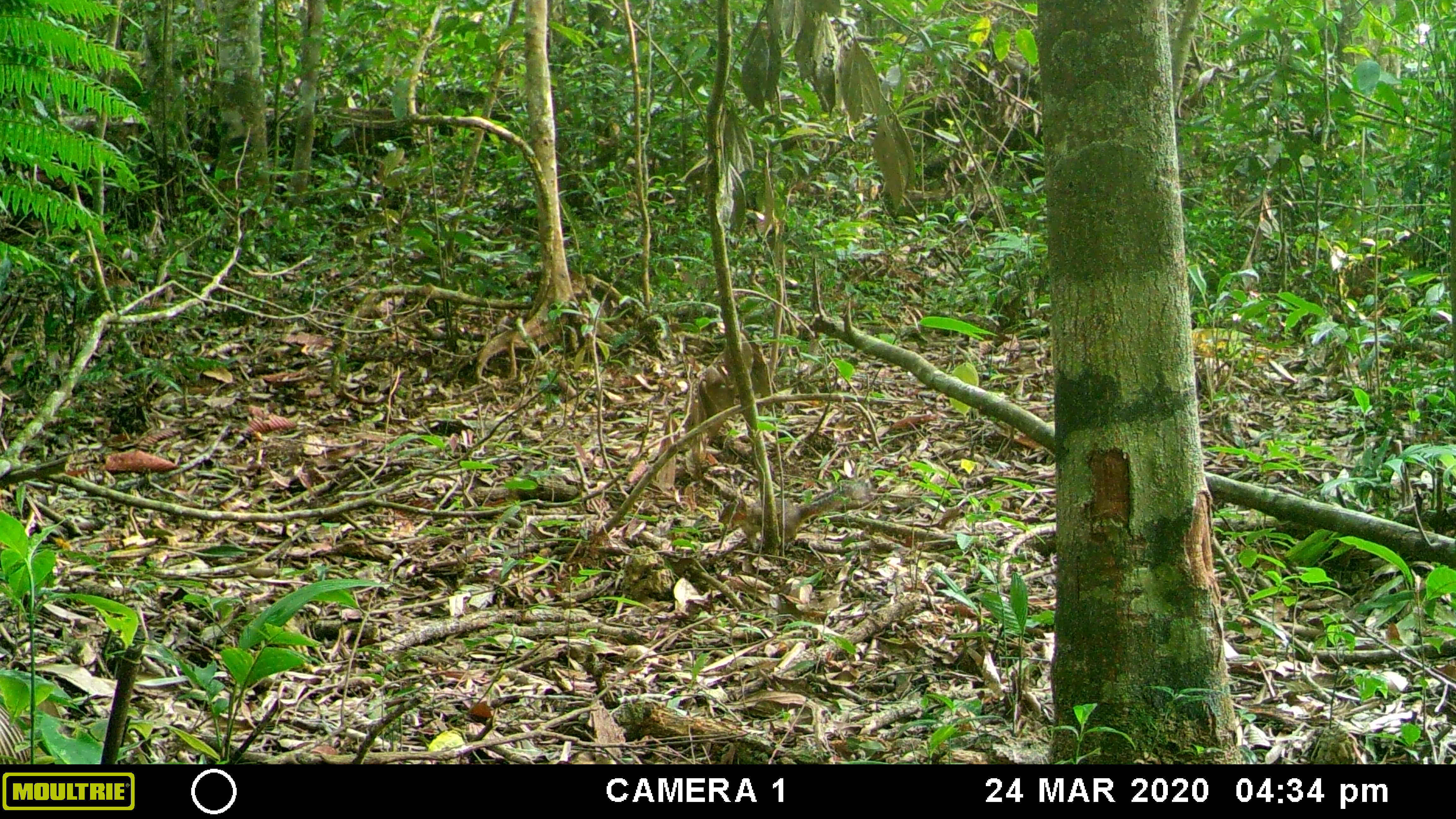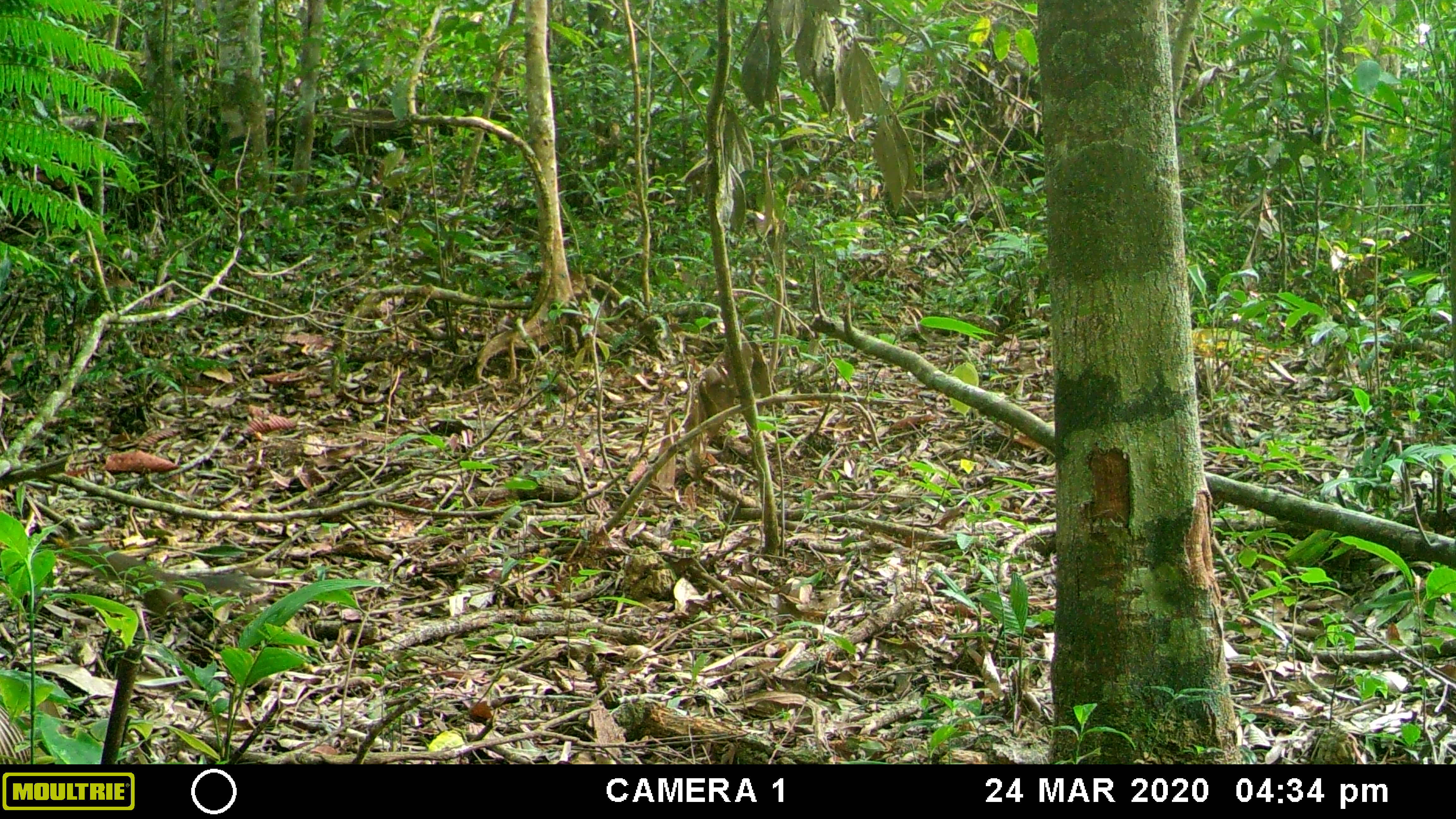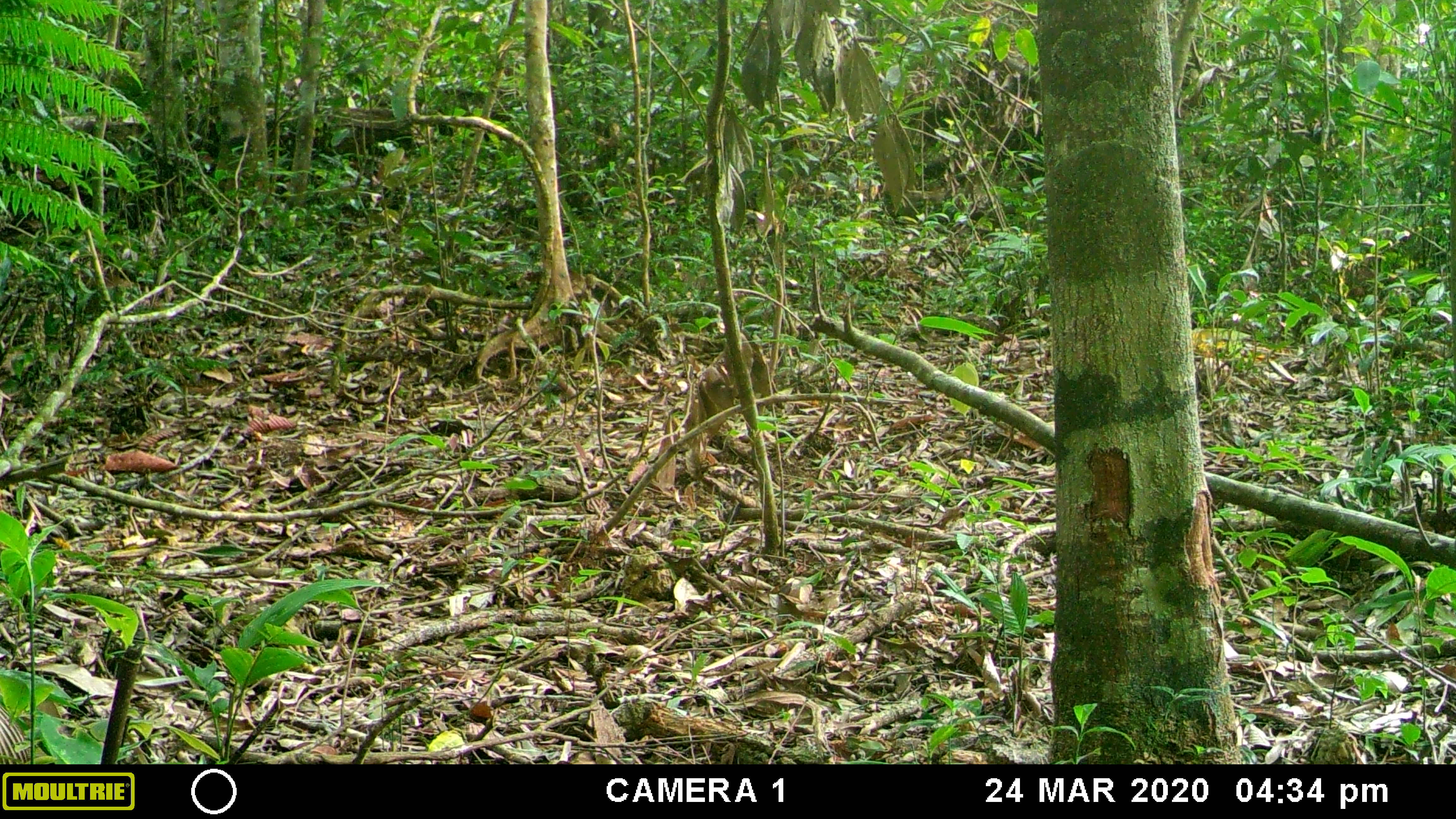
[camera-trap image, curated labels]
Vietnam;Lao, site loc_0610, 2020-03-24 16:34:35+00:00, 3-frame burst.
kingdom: Animalia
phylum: Chordata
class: Mammalia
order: Rodentia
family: Sciuridae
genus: Dremomys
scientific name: Dremomys rufigenis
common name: red-cheeked squirrel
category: red cheeked squirrel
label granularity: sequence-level